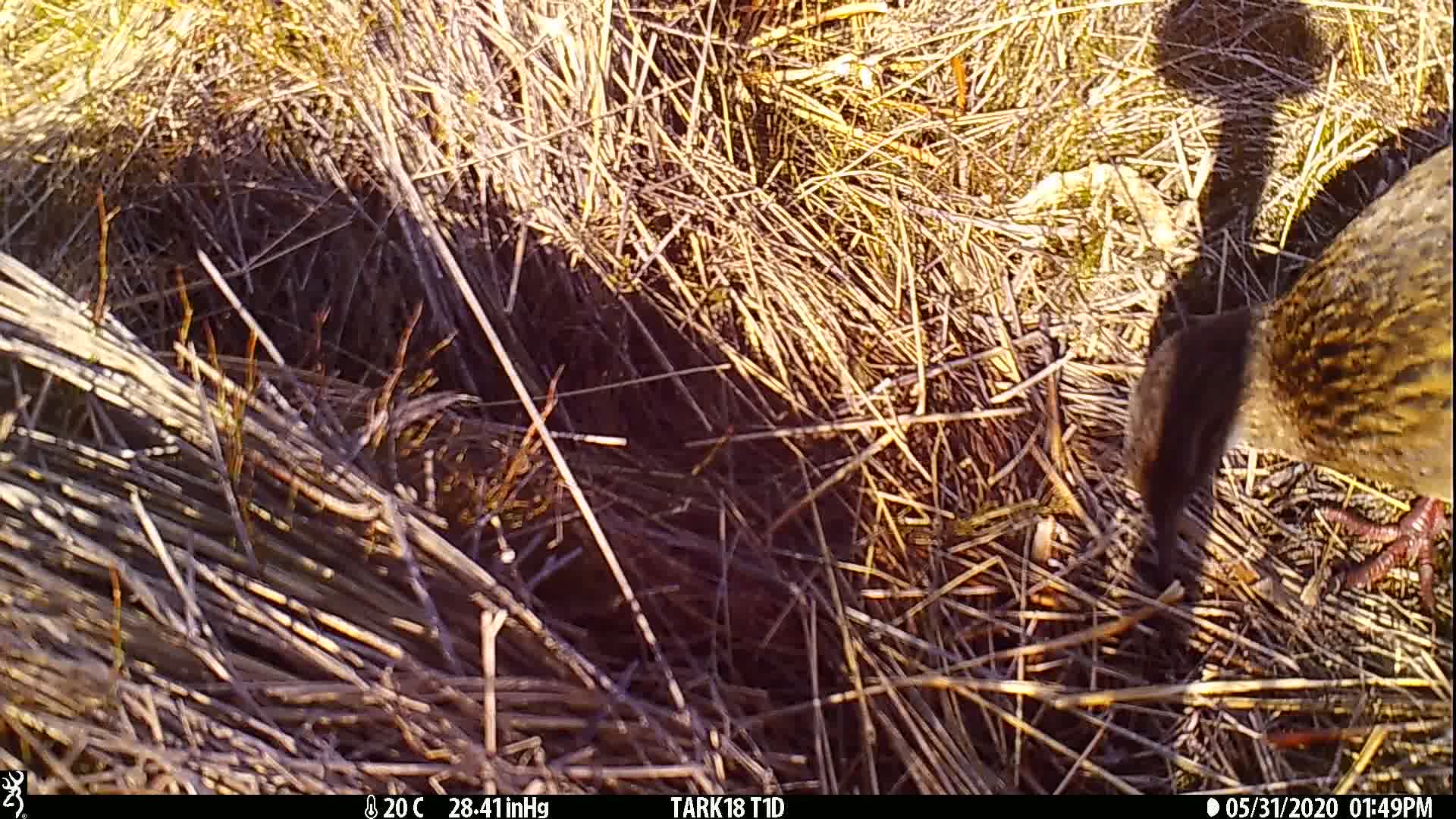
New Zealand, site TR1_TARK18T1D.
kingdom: Animalia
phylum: Chordata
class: Aves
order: Gruiformes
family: Rallidae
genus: Gallirallus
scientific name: Gallirallus australis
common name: weka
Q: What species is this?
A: Weka (Gallirallus australis).